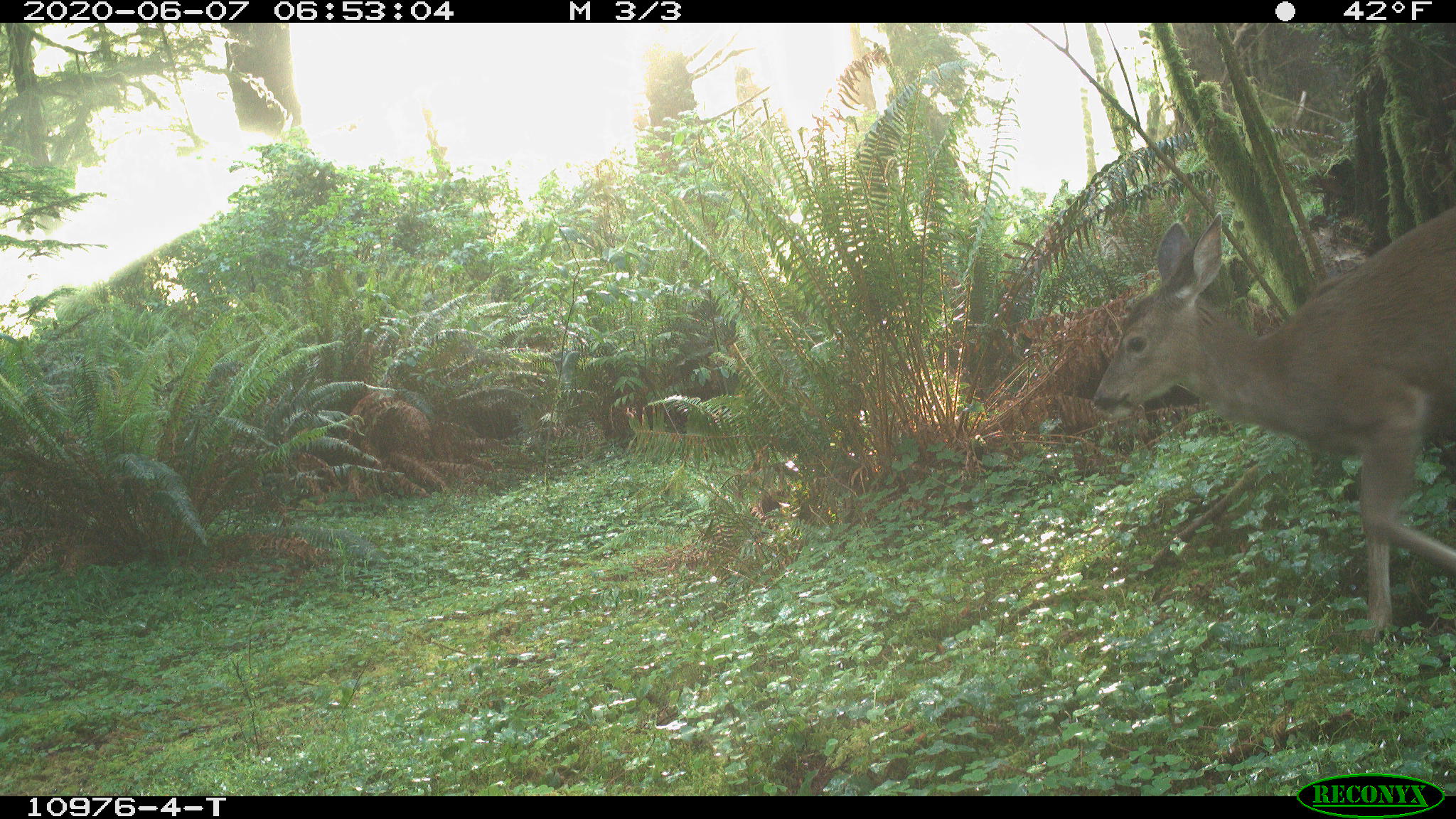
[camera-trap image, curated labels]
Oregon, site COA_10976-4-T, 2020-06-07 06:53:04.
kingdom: Animalia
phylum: Chordata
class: Mammalia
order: Artiodactyla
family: Cervidae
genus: Odocoileus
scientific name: Odocoileus hemionus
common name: black-tailed deer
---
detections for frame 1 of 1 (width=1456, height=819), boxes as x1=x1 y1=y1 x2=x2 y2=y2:
black-tailed deer: x1=1083 y1=190 x2=1451 y2=641